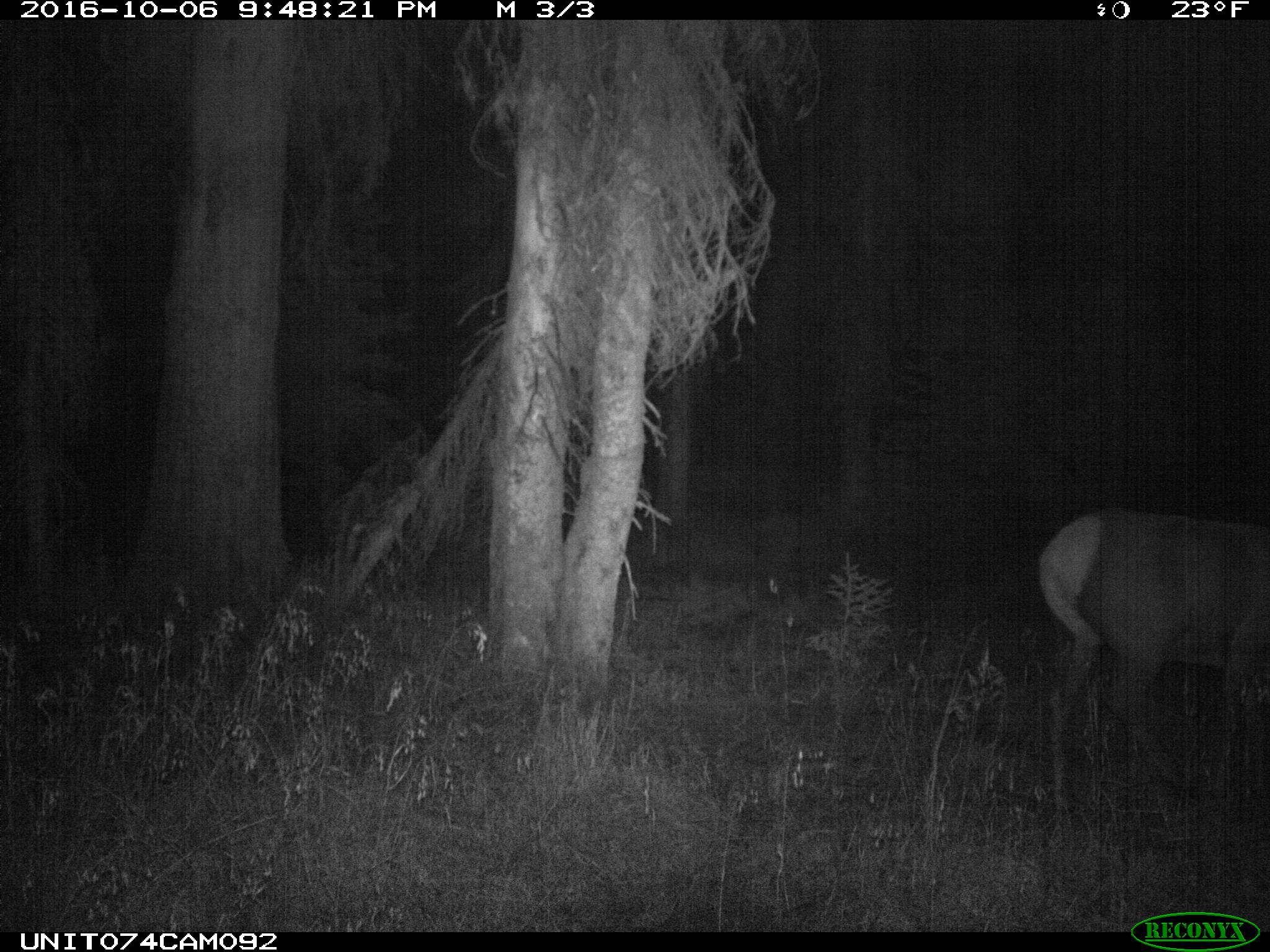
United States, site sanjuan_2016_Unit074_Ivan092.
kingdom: Animalia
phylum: Chordata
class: Mammalia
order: Artiodactyla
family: Cervidae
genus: Cervus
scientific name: Cervus elaphus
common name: red deer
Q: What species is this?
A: Cervus elaphus (red deer).